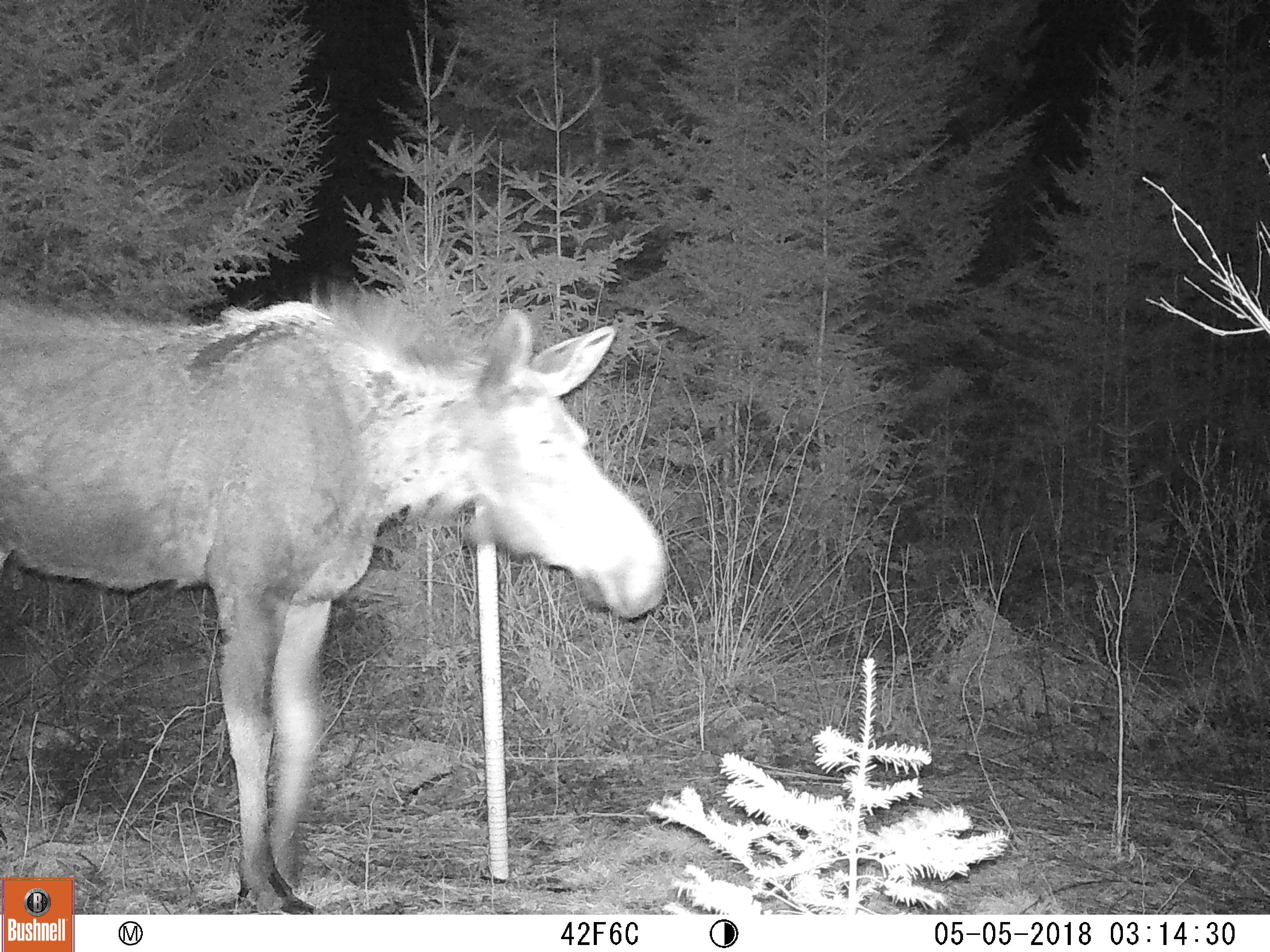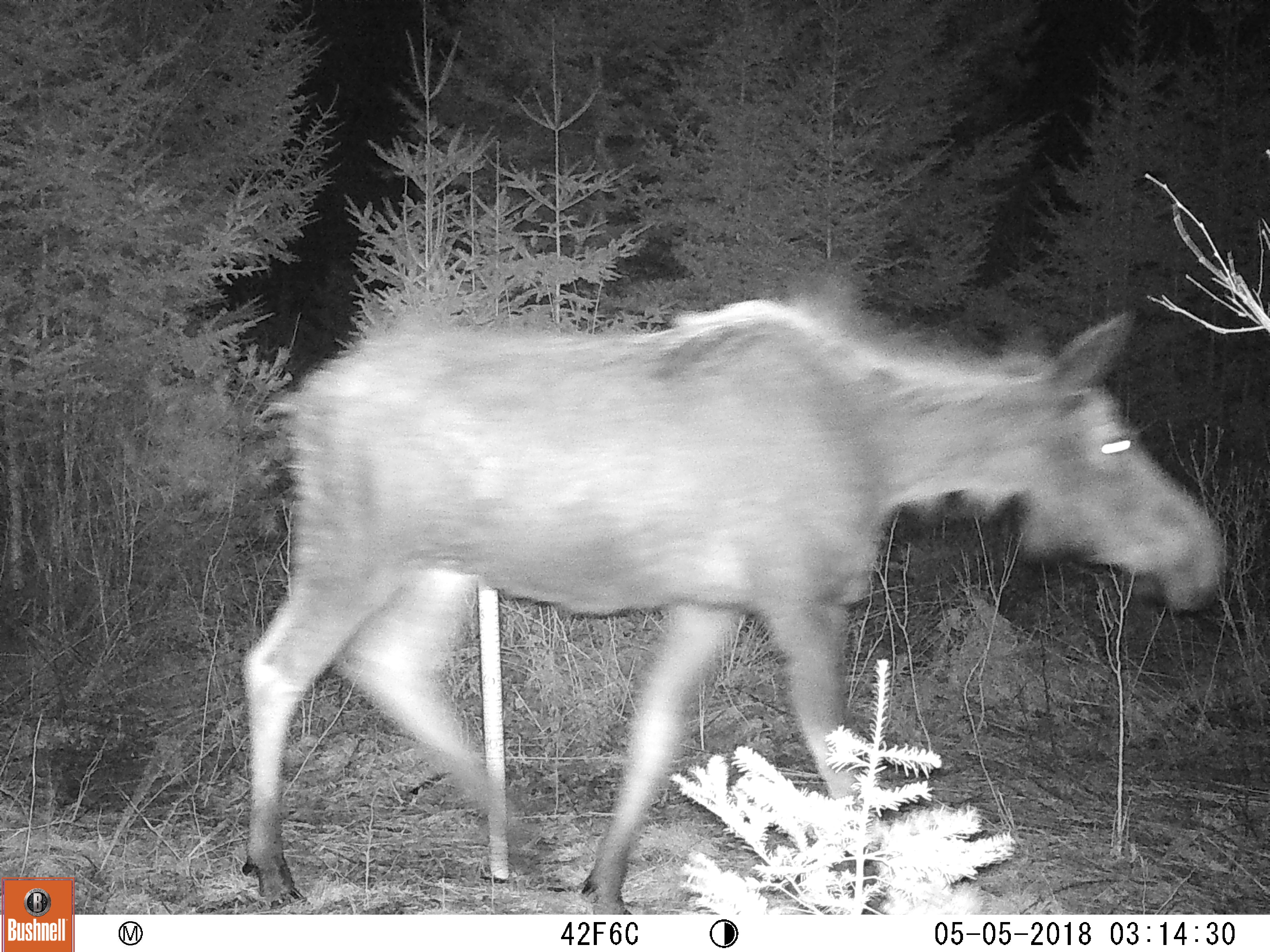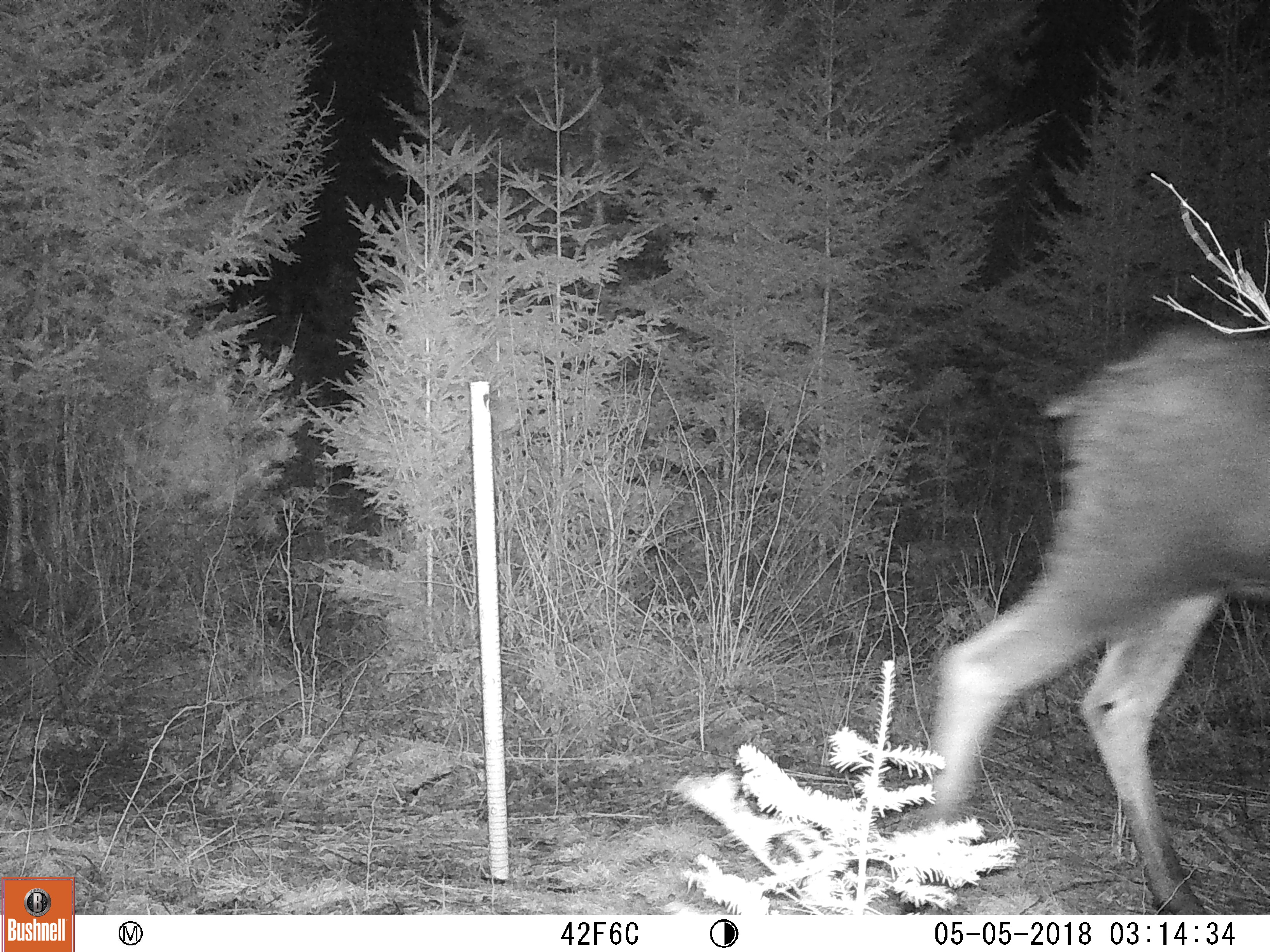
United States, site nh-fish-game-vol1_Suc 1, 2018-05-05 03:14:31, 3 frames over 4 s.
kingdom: Animalia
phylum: Chordata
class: Mammalia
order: Artiodactyla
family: Cervidae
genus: Alces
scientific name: Alces alces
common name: moose